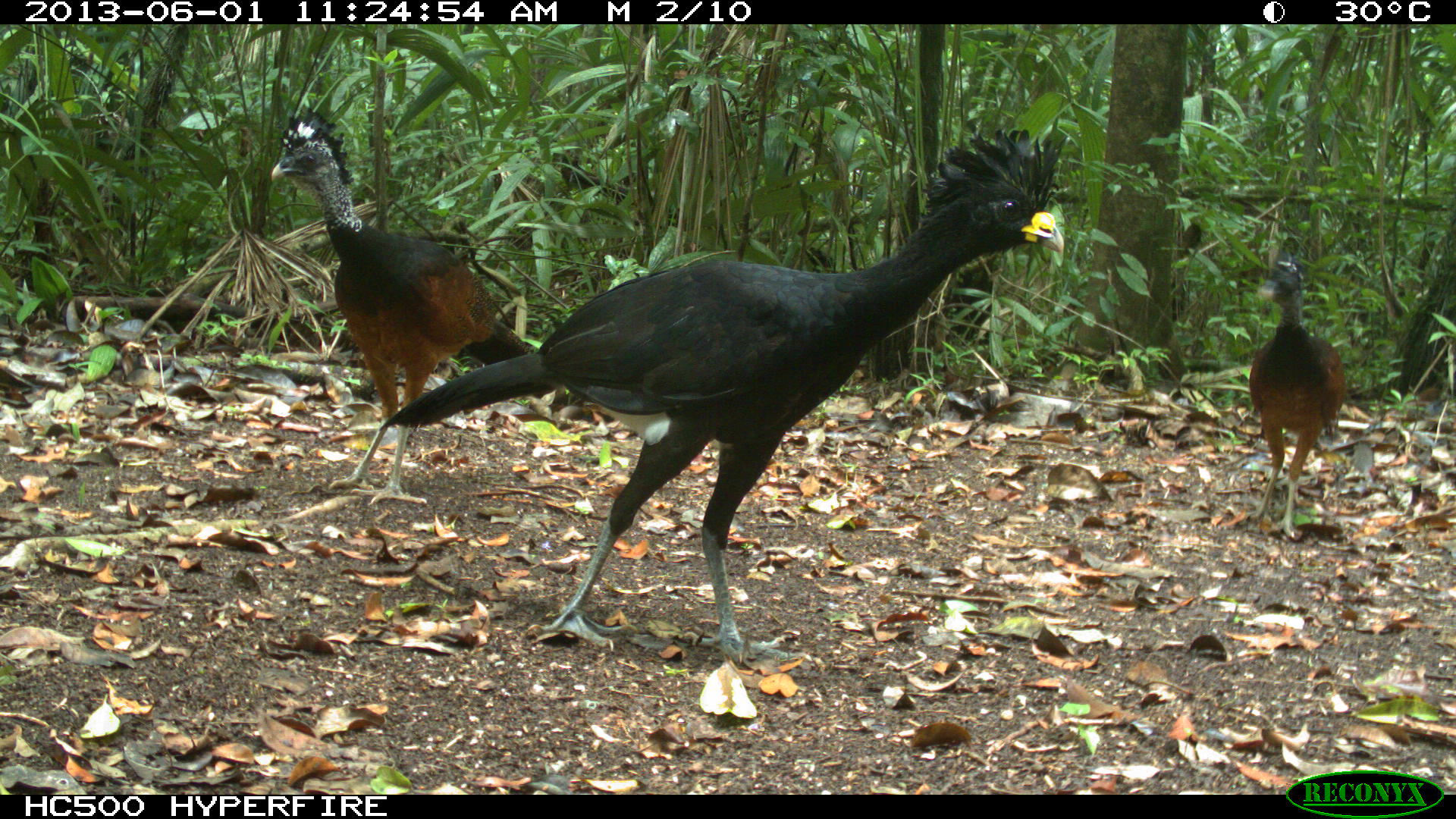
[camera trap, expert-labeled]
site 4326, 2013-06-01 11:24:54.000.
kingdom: Animalia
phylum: Chordata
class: Aves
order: Galliformes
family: Cracidae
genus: Crax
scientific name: Crax rubra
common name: great curassow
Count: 3.